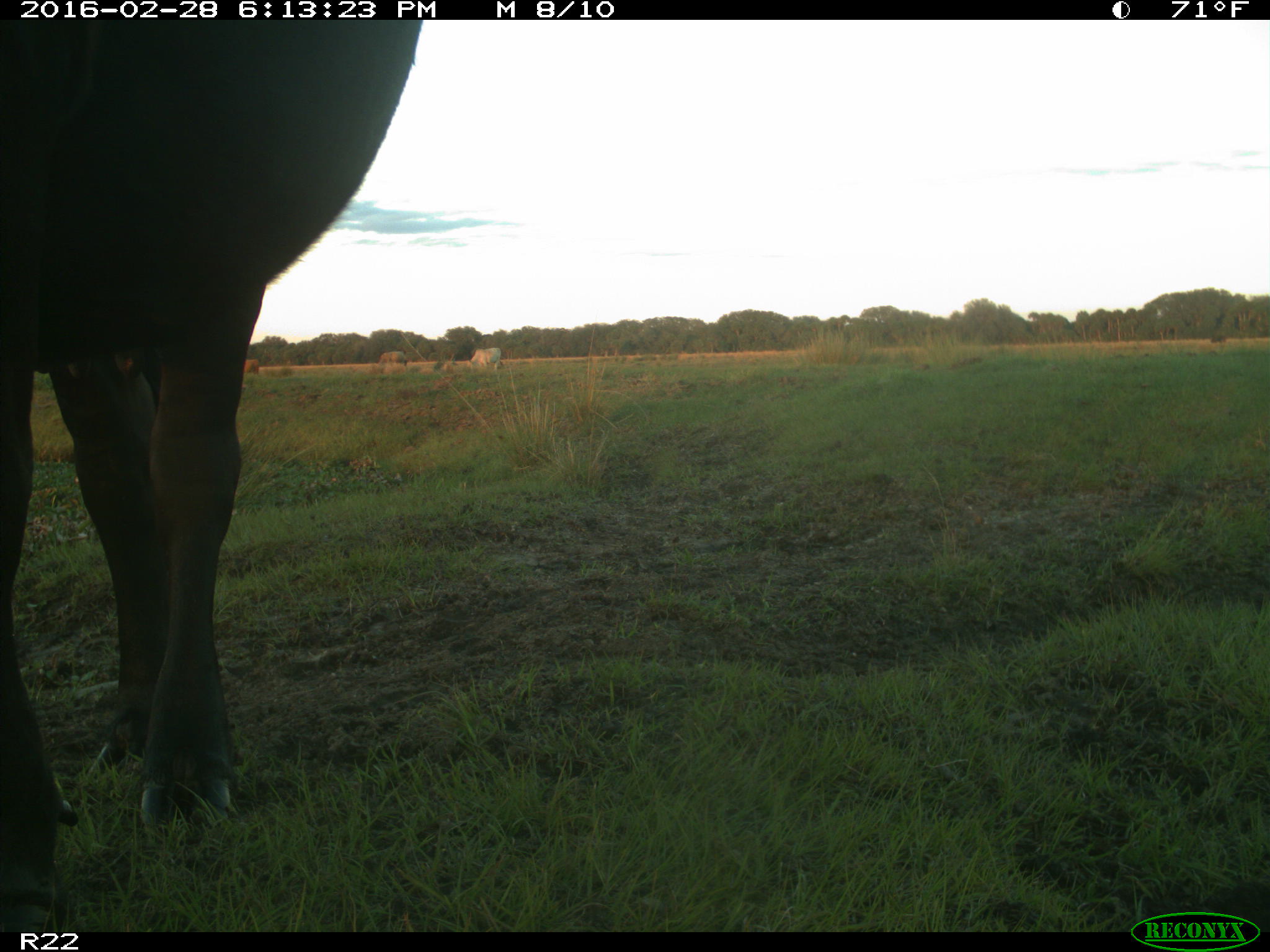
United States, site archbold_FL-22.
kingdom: Animalia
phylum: Chordata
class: Mammalia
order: Artiodactyla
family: Bovidae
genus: Bos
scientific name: Bos taurus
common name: domestic cow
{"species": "Bos taurus (domestic cow)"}